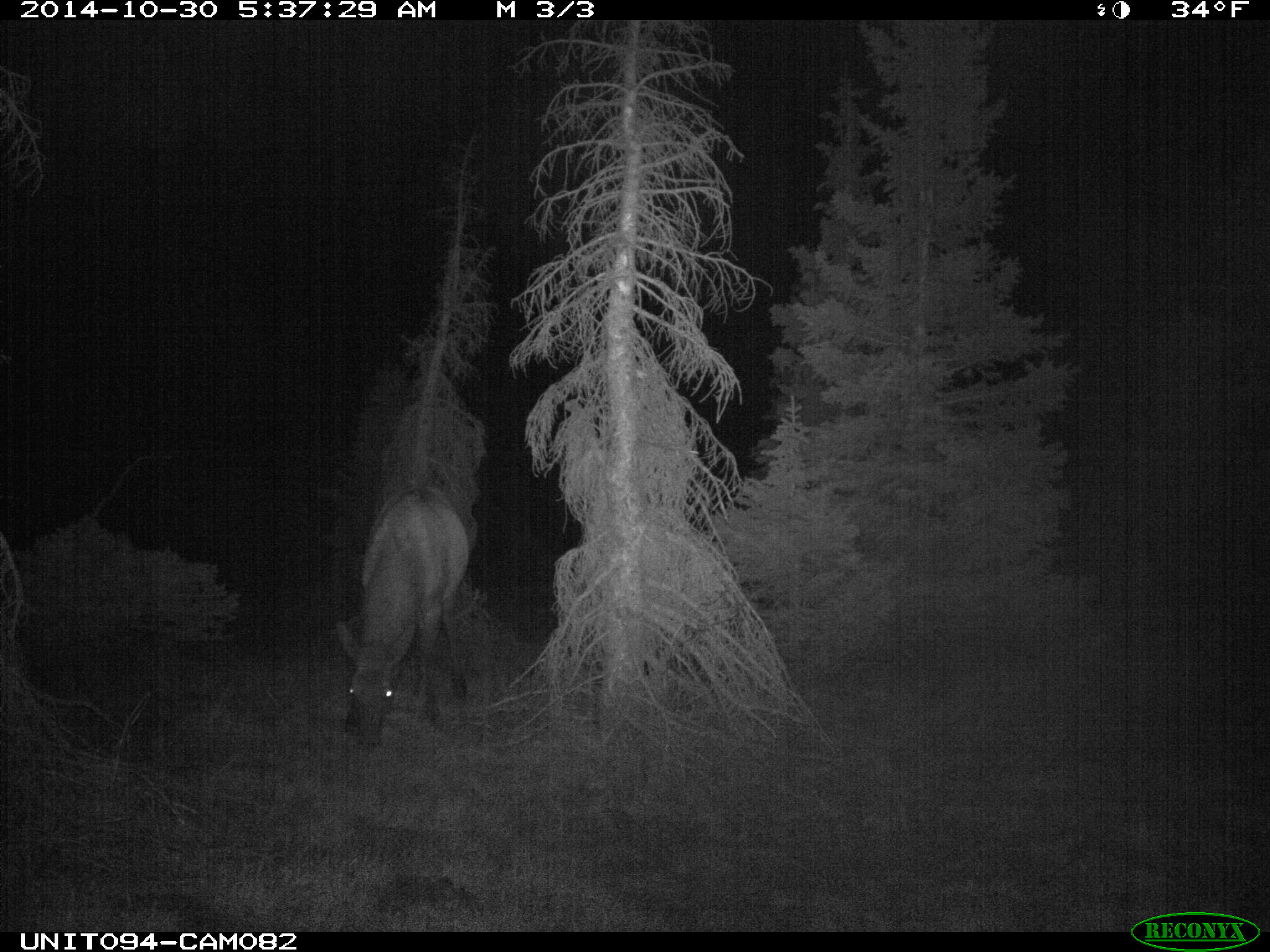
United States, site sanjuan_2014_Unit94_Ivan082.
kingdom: Animalia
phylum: Chordata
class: Mammalia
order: Artiodactyla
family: Cervidae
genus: Cervus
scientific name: Cervus elaphus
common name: red deer